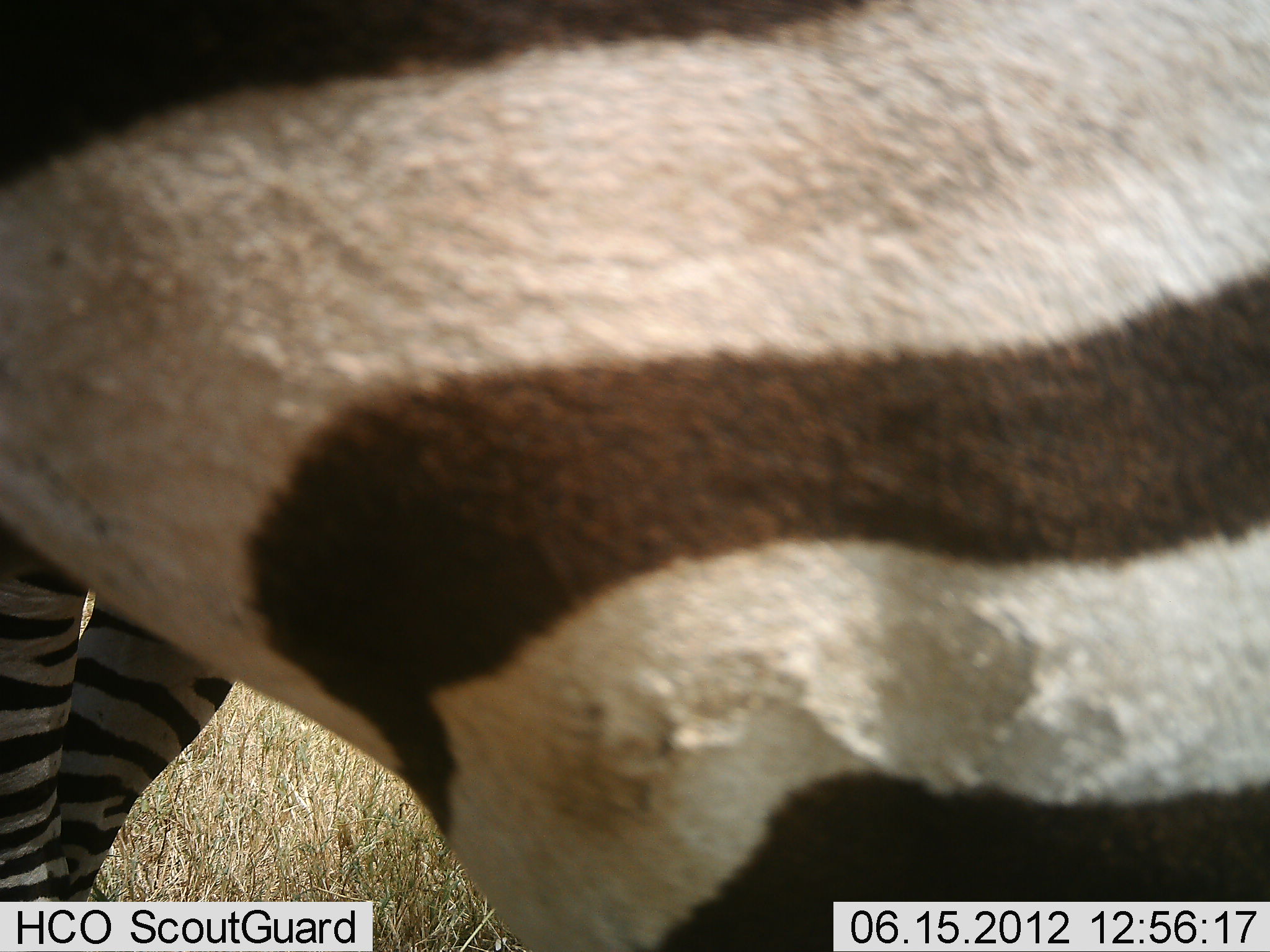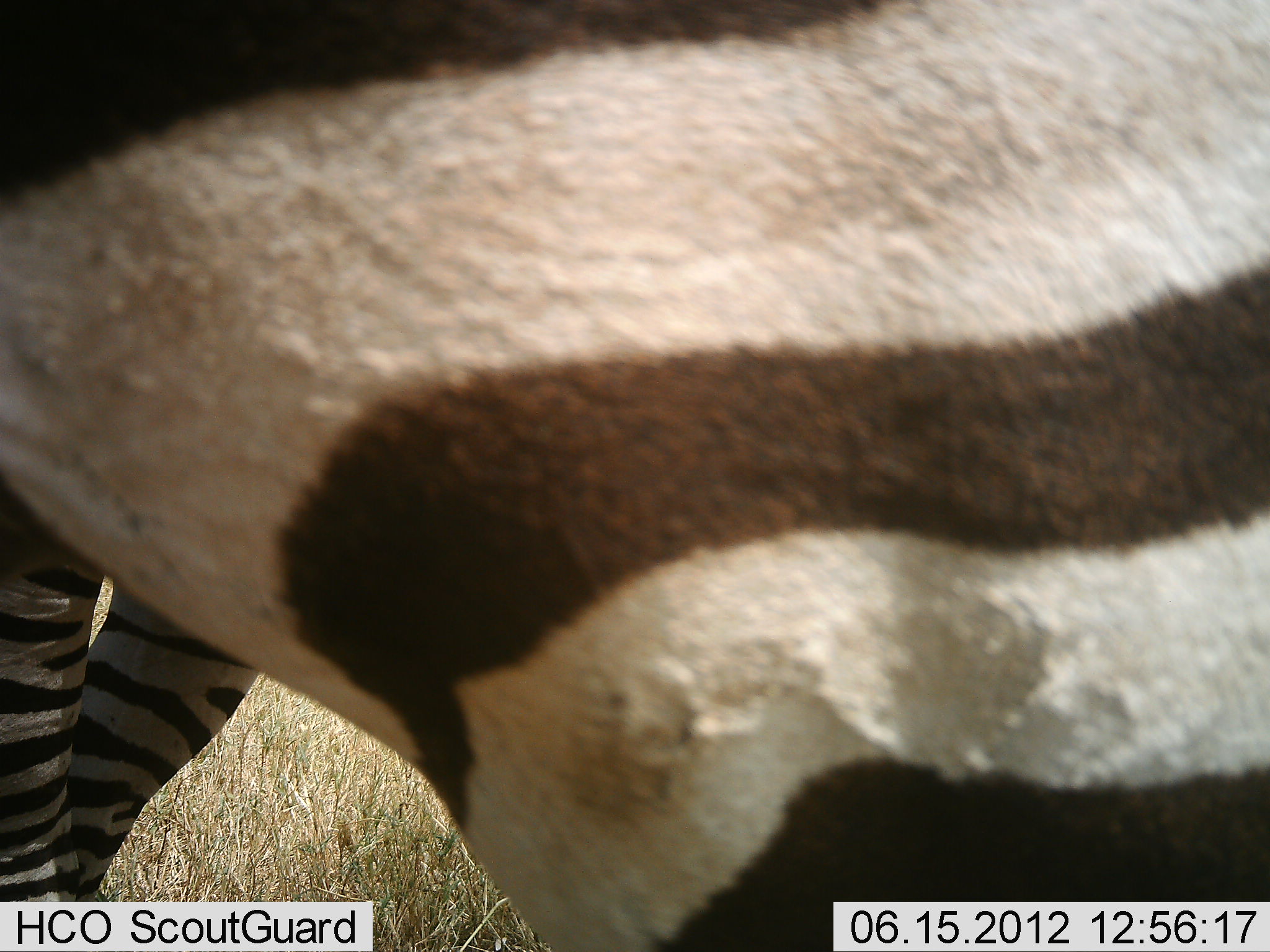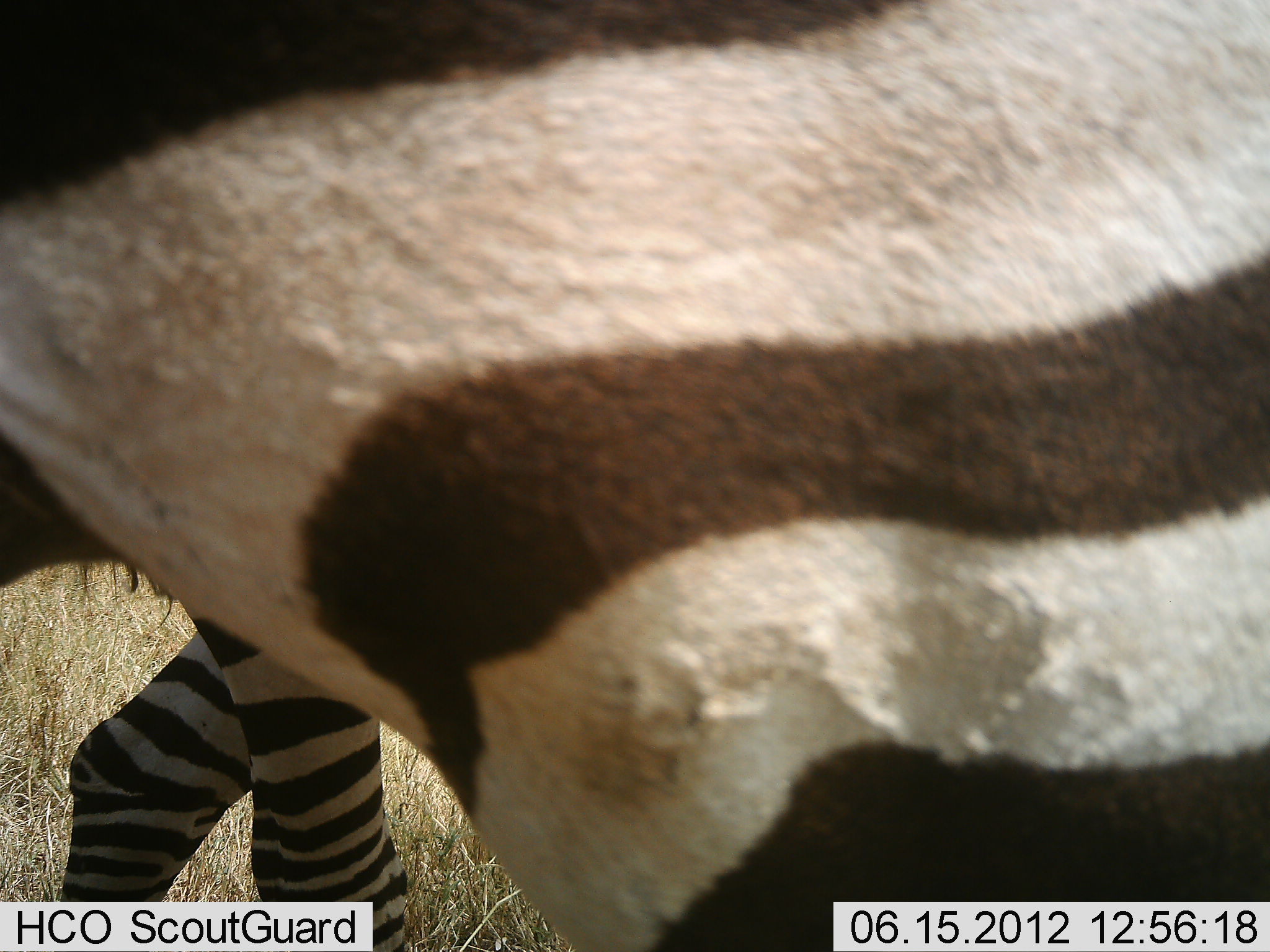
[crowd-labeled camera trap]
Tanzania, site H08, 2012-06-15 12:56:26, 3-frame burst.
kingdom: Animalia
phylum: Chordata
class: Mammalia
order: Perissodactyla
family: Equidae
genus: Equus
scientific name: Equus quagga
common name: plains zebra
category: zebra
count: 2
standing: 80%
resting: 0%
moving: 40%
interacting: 0%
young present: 0%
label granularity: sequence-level